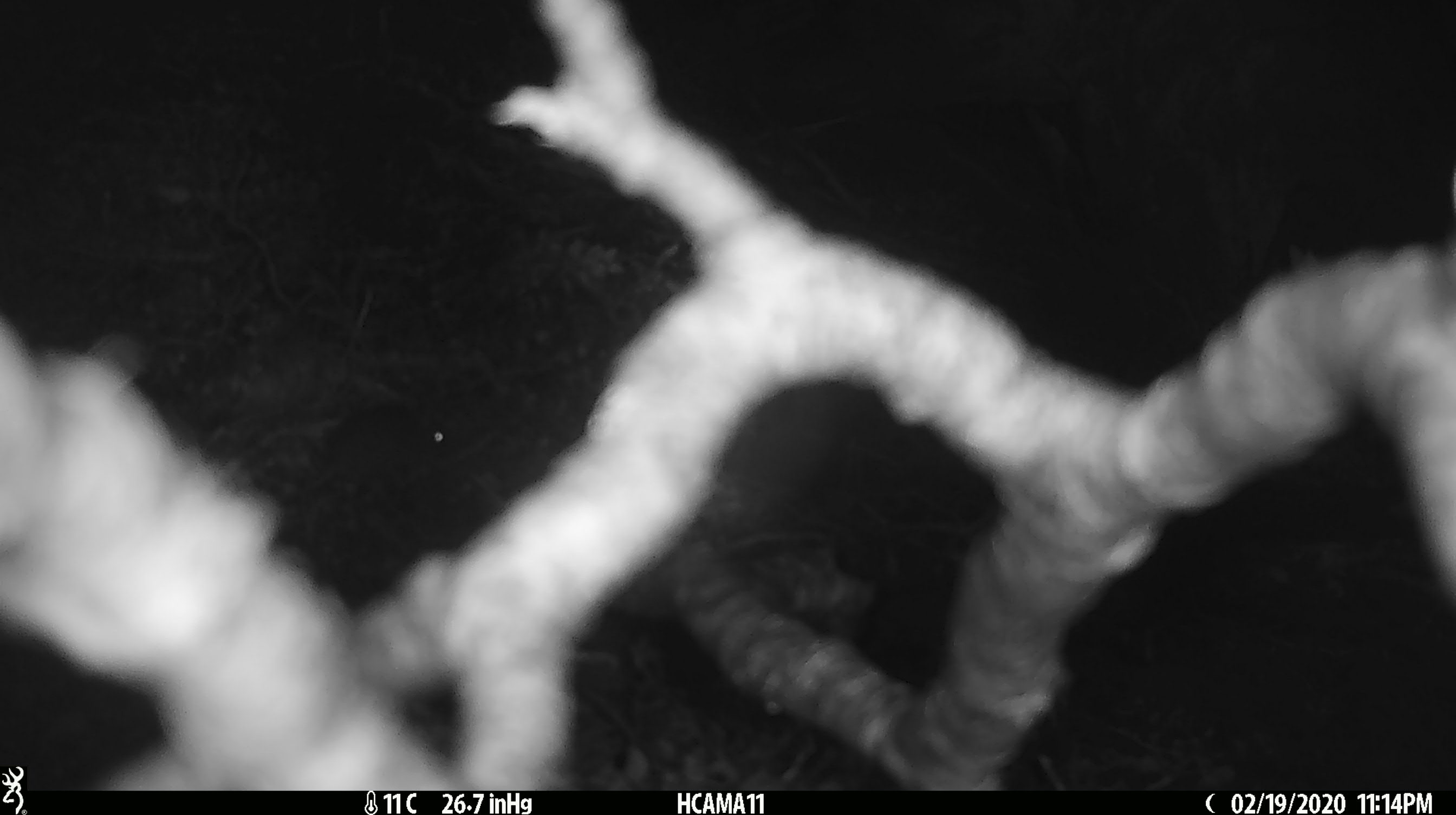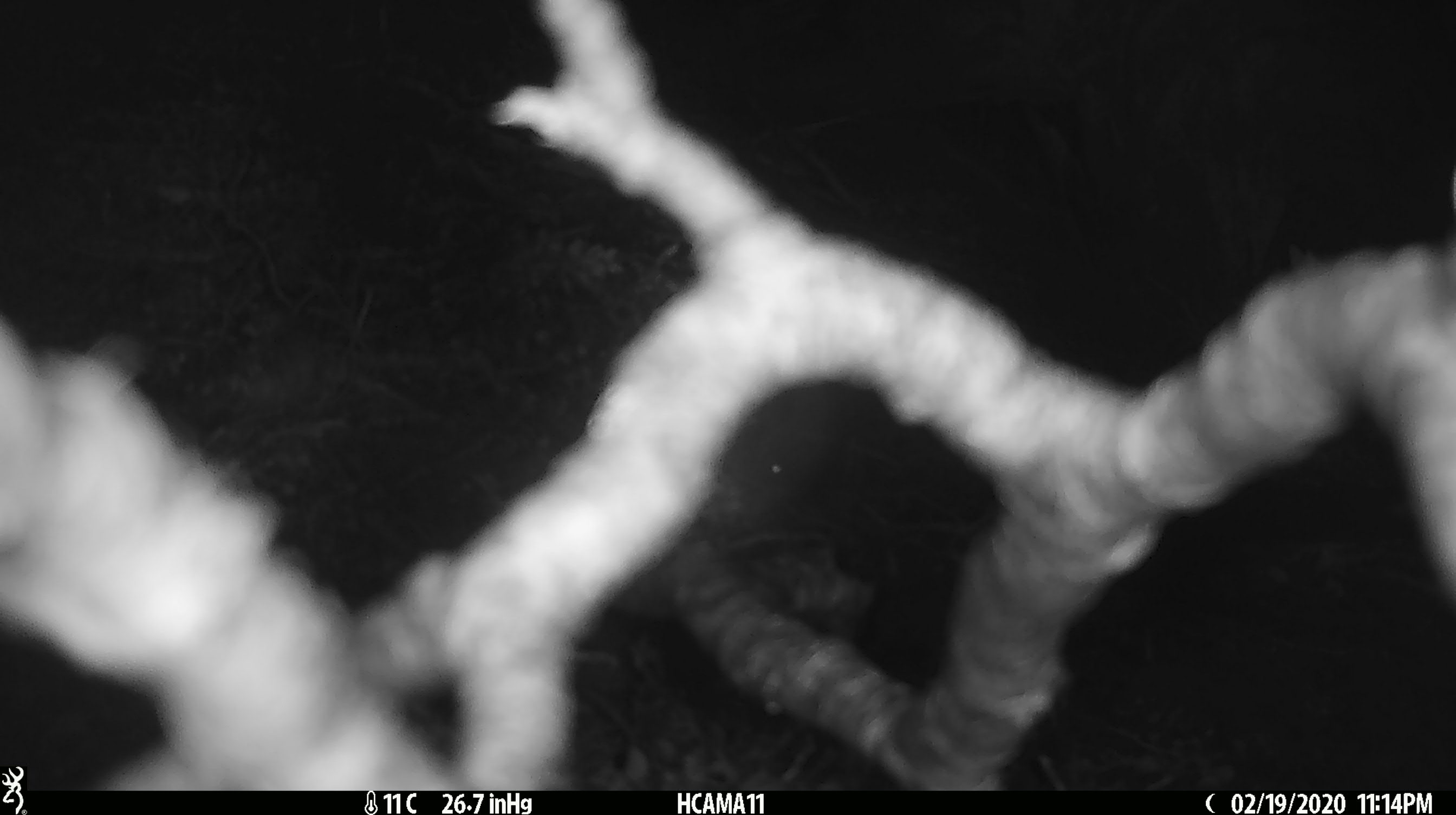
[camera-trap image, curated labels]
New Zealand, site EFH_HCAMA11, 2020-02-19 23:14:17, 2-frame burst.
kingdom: Animalia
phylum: Chordata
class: Mammalia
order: Rodentia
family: Muridae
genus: Mus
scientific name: Mus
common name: mouse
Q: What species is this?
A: Mouse (Mus).